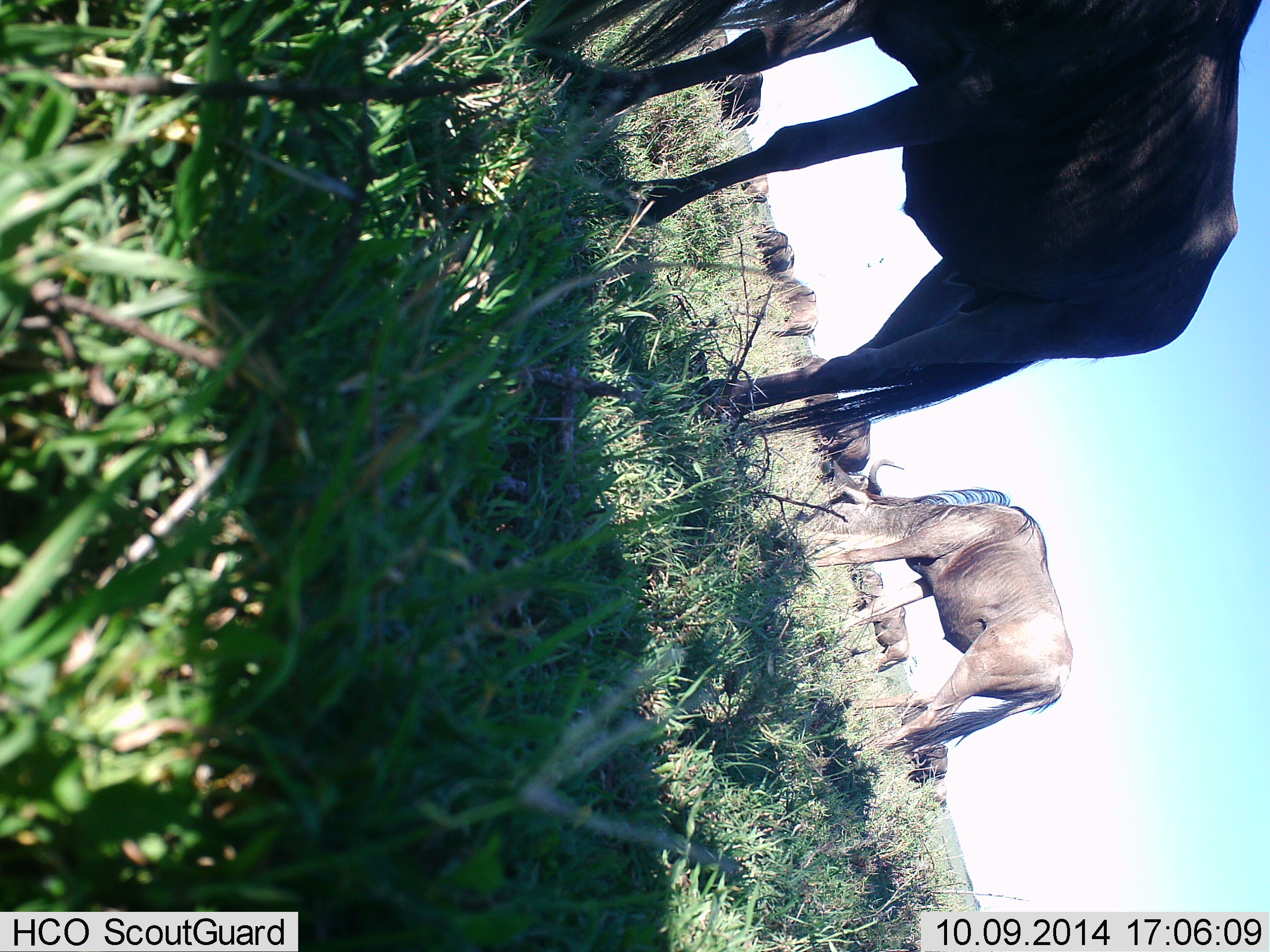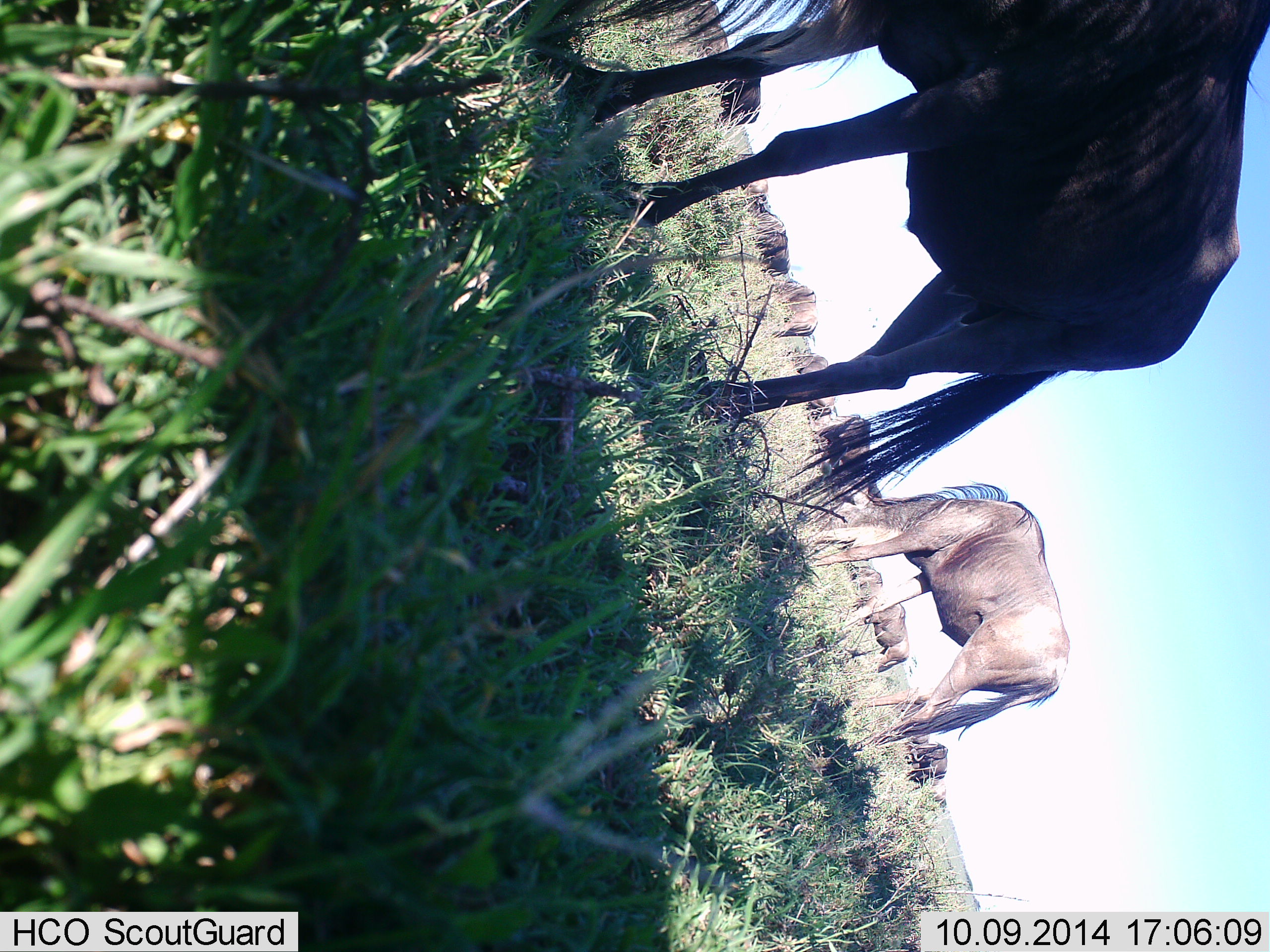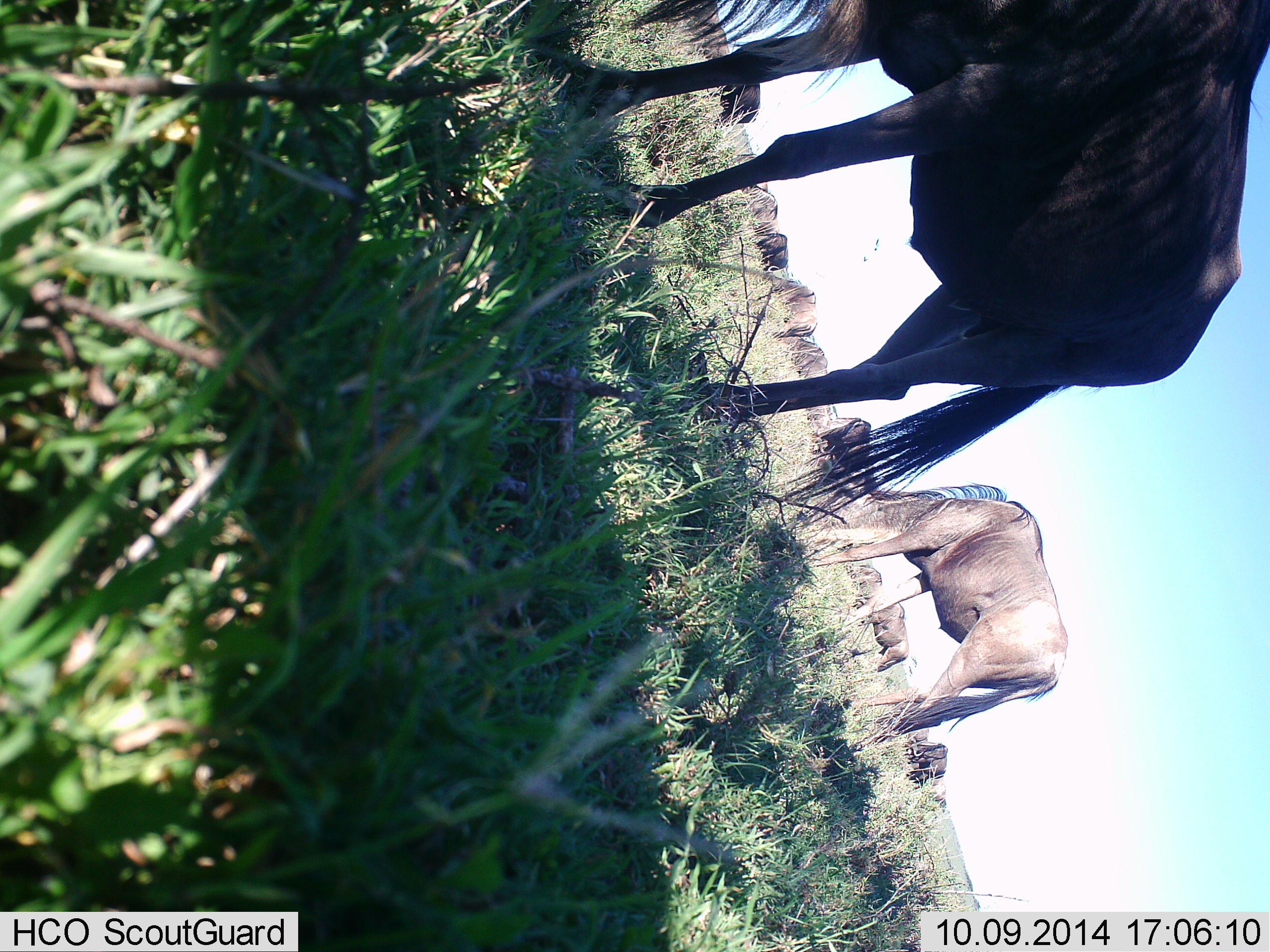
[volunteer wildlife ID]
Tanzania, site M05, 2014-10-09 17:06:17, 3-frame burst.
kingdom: Animalia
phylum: Chordata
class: Mammalia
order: Artiodactyla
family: Bovidae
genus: Connochaetes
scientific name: Connochaetes taurinus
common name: blue wildebeest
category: wildebeest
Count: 11-50.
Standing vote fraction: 50%.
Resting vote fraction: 0%.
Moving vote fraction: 30%.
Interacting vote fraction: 0%.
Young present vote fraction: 0%.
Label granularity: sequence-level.